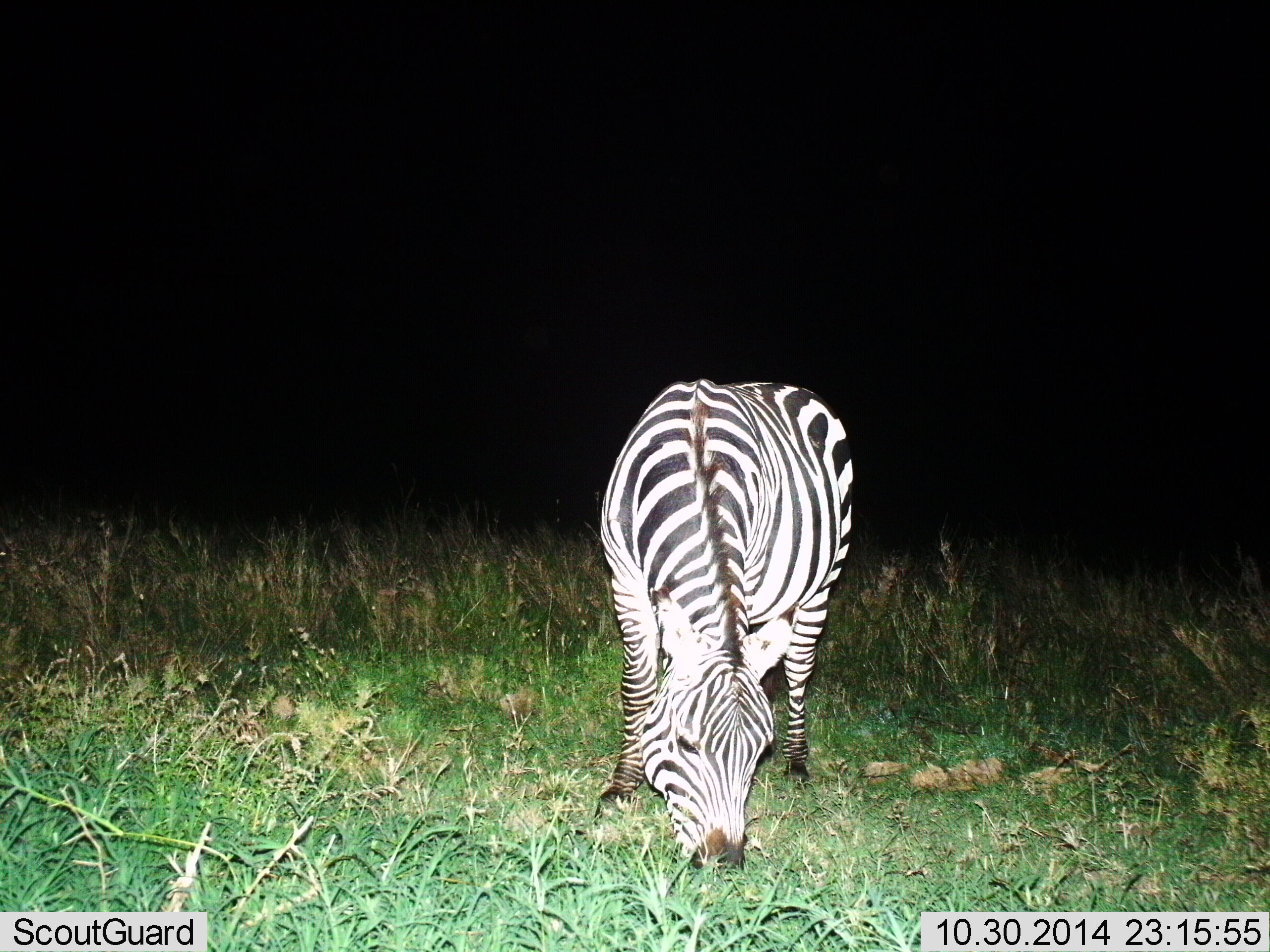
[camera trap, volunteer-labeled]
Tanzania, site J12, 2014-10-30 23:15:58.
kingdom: Animalia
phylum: Chordata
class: Mammalia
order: Perissodactyla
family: Equidae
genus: Equus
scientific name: Equus quagga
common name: plains zebra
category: zebra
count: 1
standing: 10%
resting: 0%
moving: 0%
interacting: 0%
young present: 0%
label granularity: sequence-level